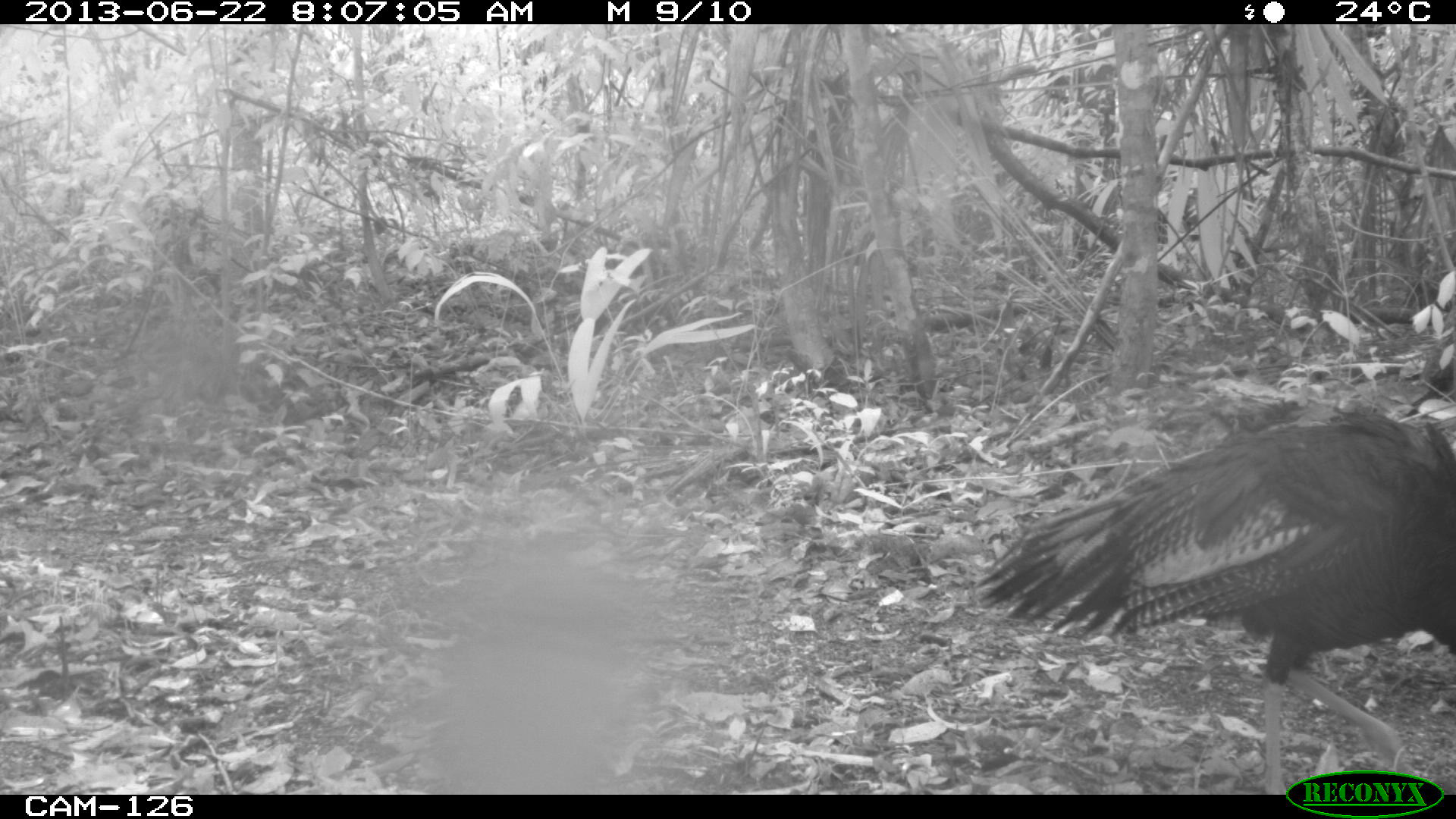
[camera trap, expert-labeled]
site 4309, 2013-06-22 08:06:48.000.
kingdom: Animalia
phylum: Chordata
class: Aves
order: Galliformes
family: Phasianidae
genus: Meleagris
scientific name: Meleagris ocellata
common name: ocellated turkey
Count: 2.